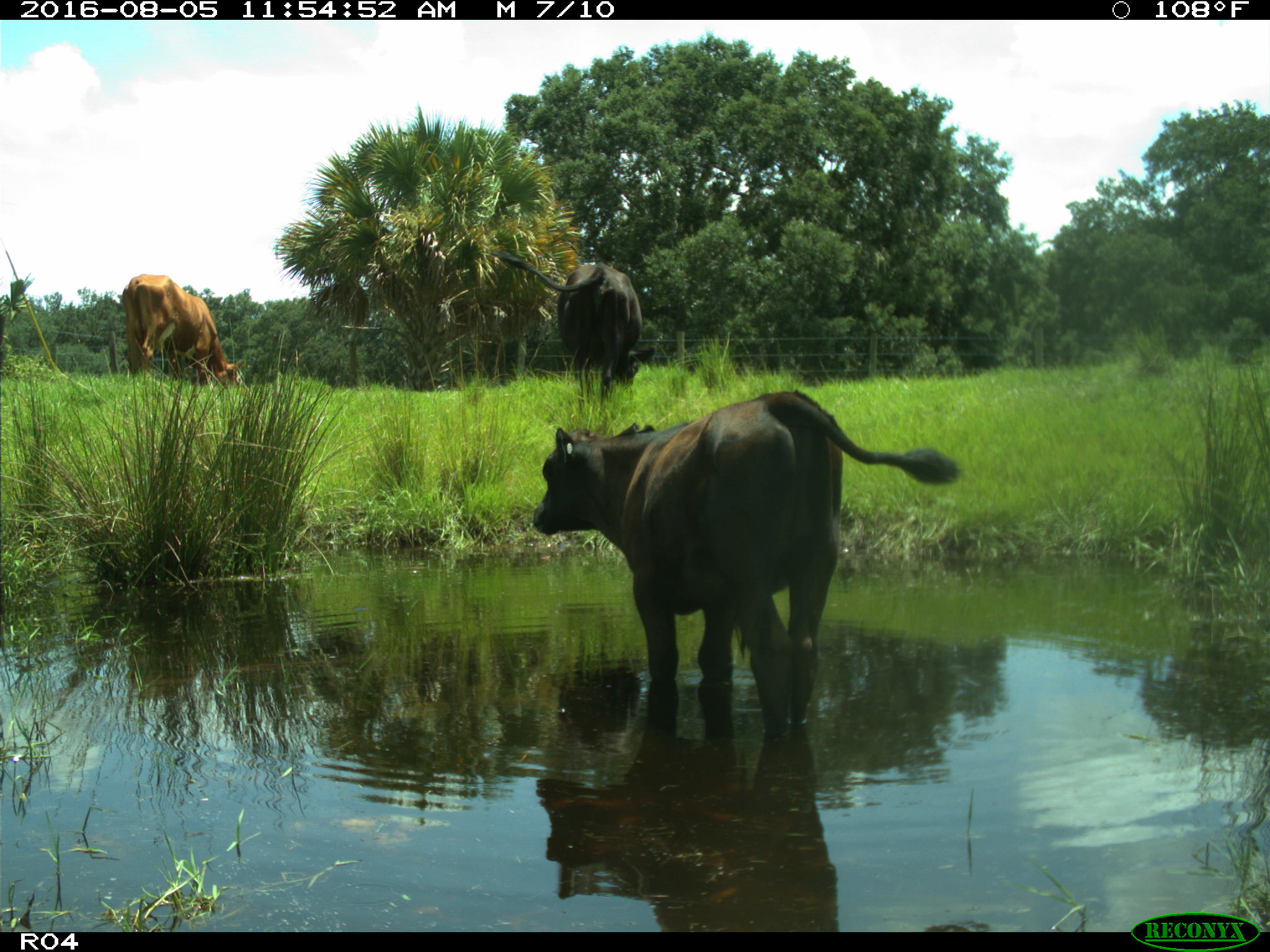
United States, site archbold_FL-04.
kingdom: Animalia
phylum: Chordata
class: Mammalia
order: Artiodactyla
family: Bovidae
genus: Bos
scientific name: Bos taurus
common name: domestic cow